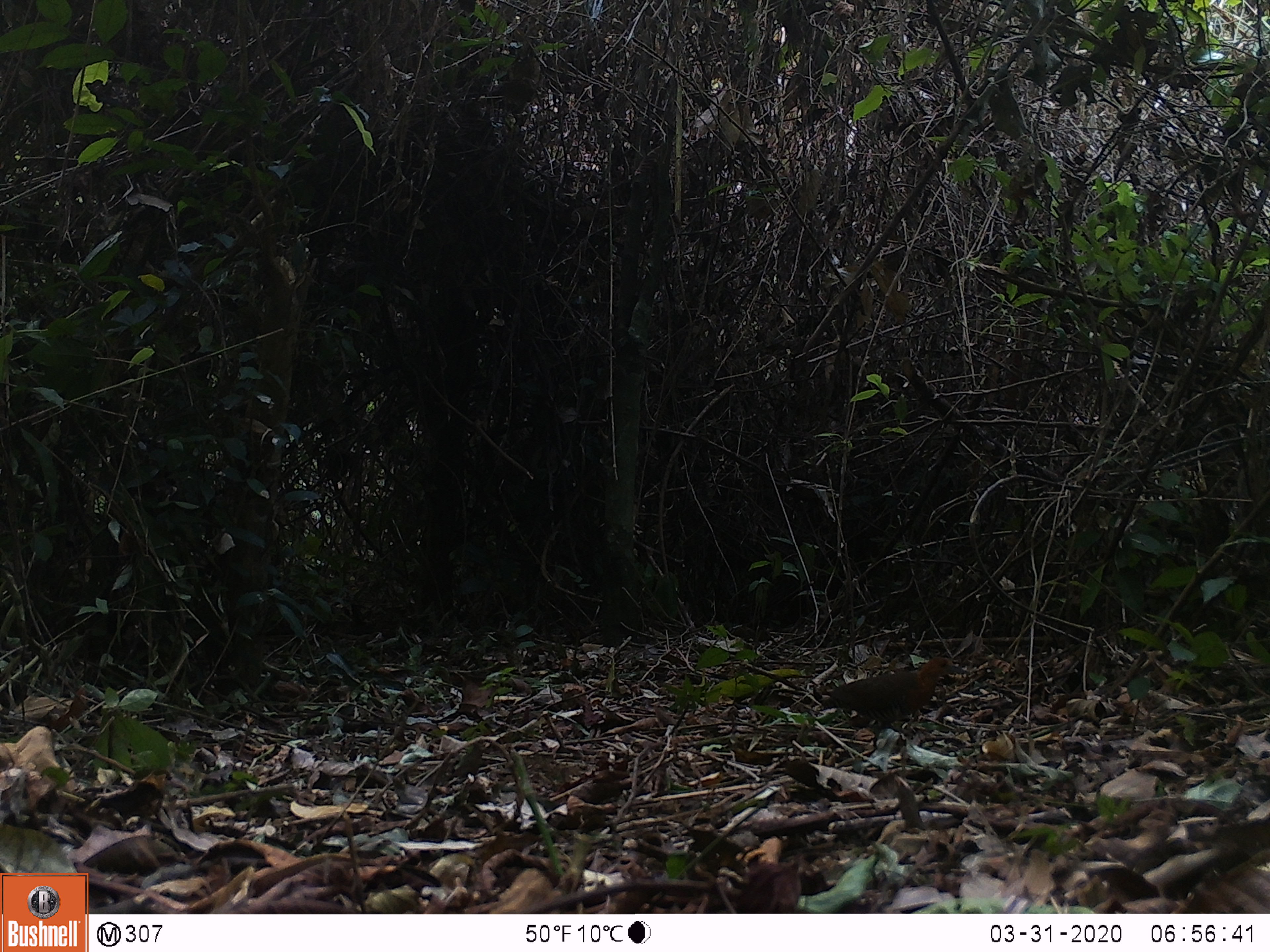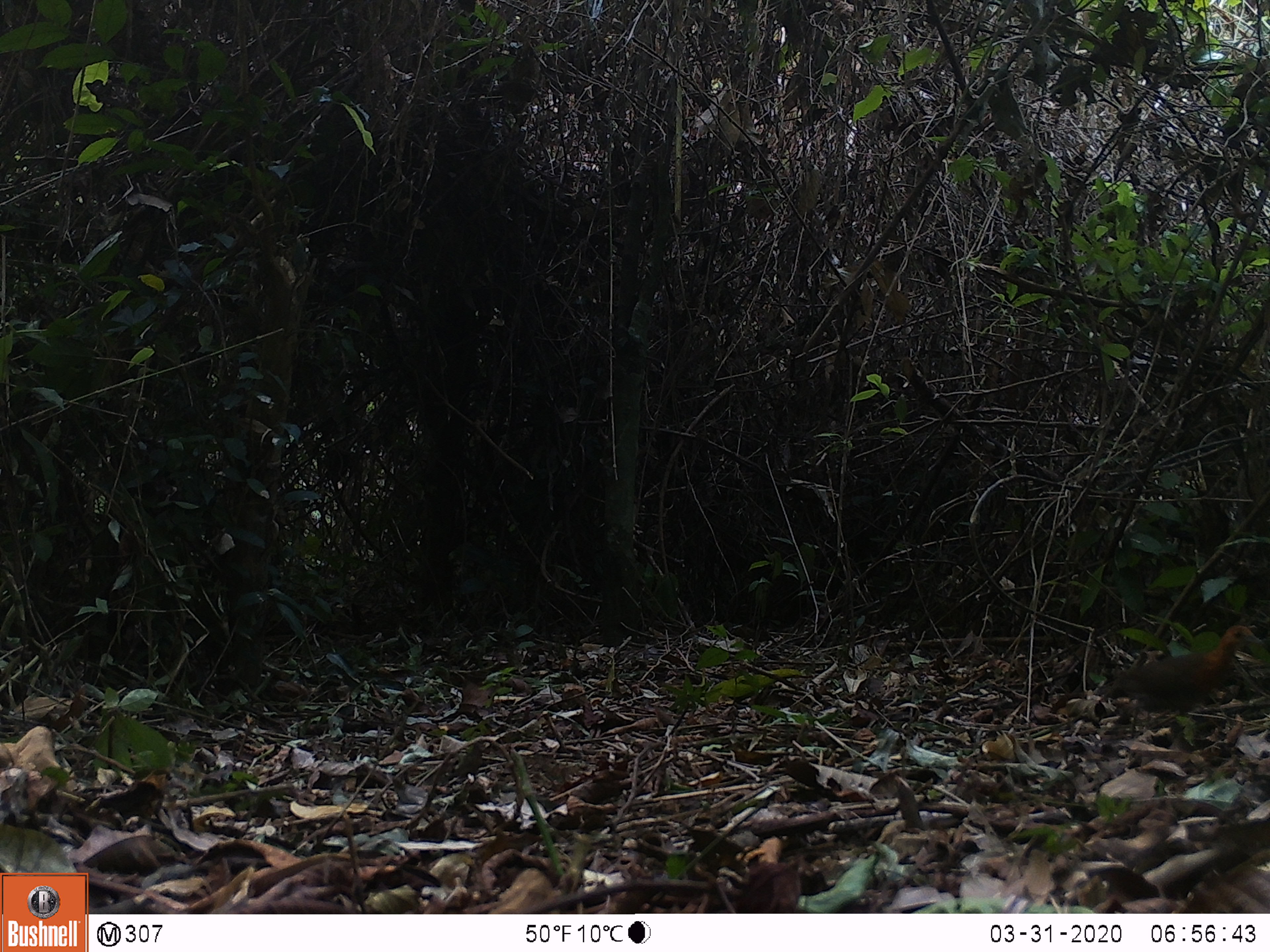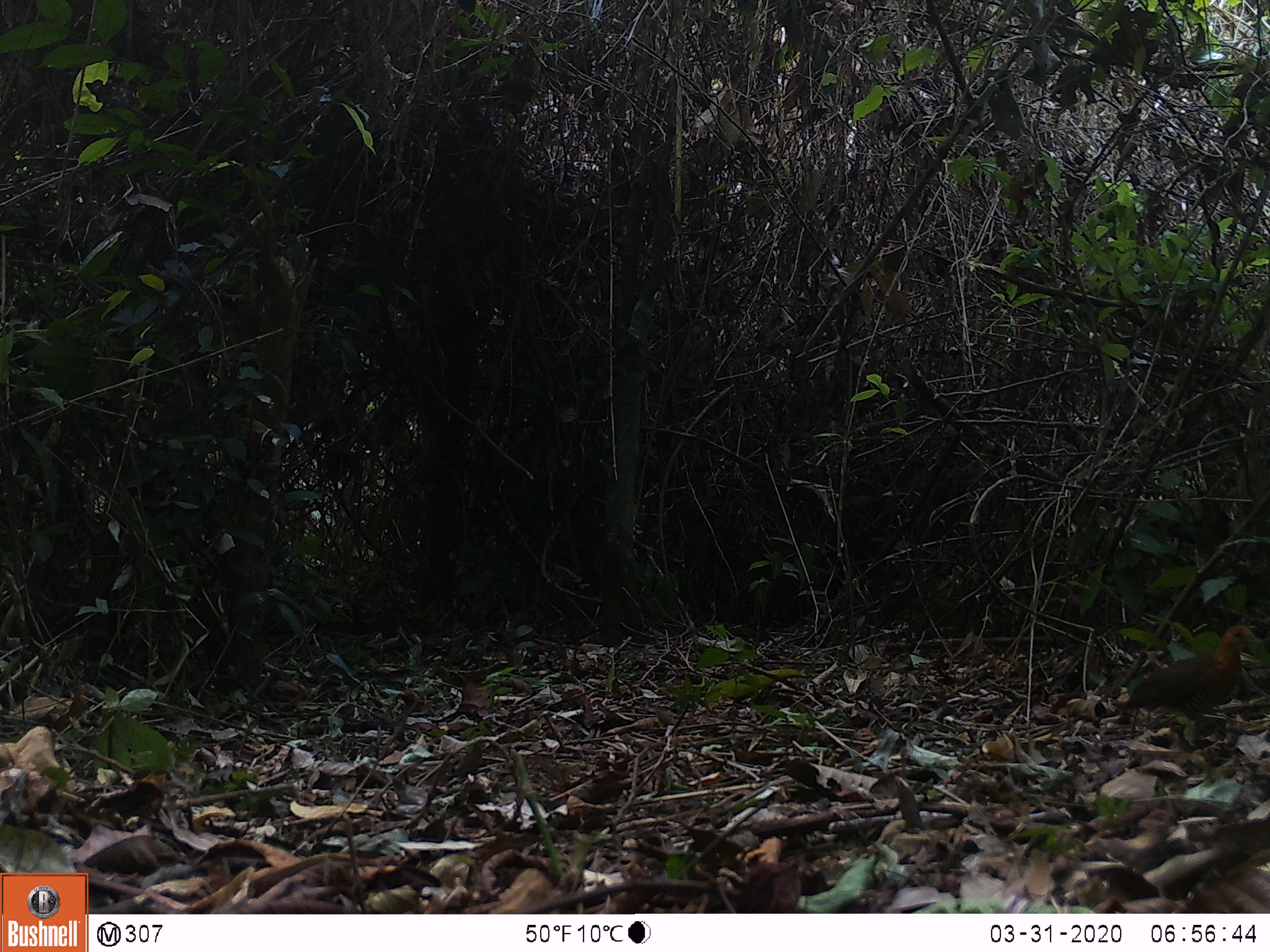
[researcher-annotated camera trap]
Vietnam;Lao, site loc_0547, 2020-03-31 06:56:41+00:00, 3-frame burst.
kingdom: Animalia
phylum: Chordata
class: Aves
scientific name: Aves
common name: bird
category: unidentified bird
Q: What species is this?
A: Unidentified bird (bird) (Aves).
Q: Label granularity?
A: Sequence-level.